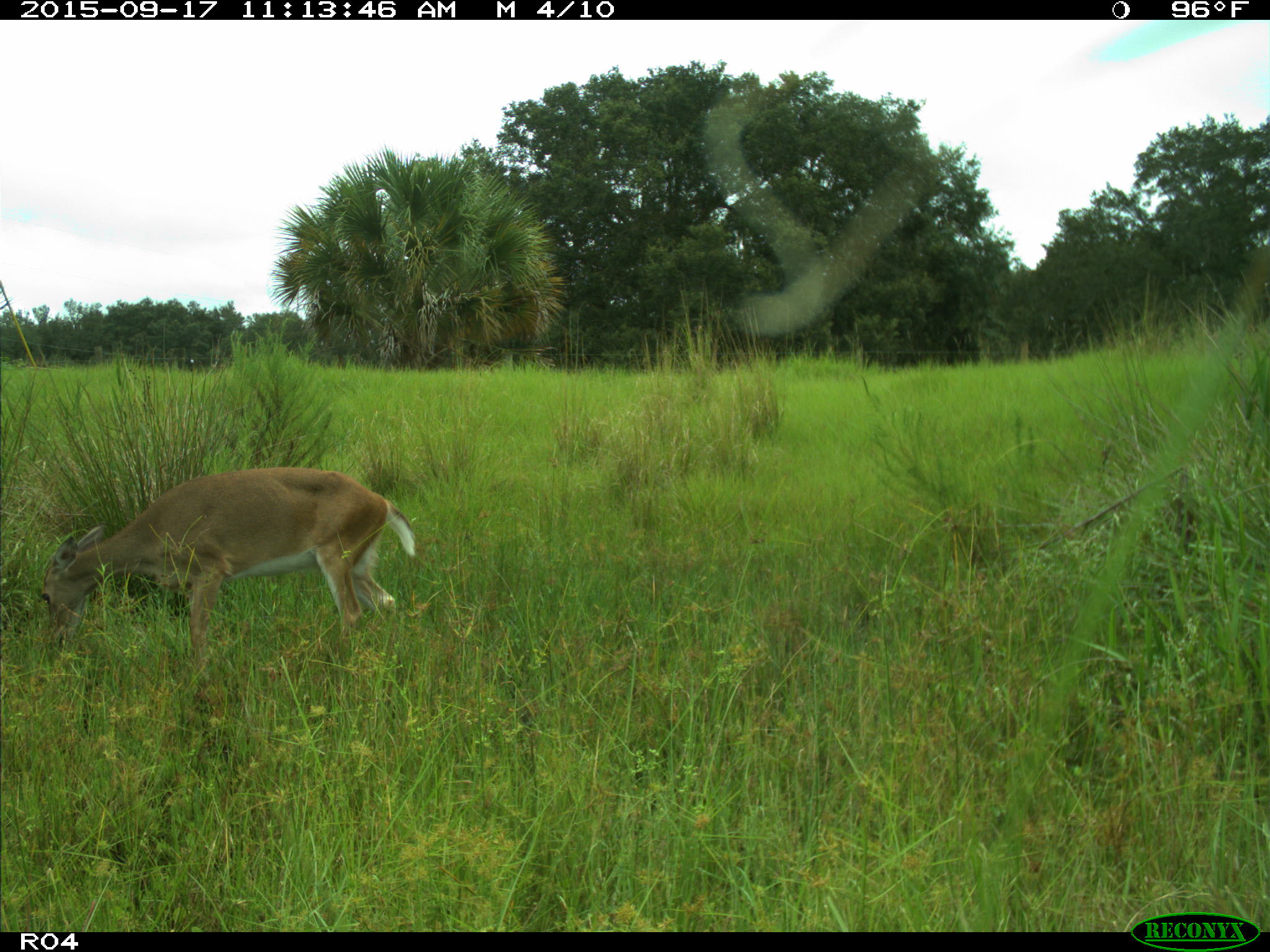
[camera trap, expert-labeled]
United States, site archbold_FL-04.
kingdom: Animalia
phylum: Chordata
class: Mammalia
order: Artiodactyla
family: Cervidae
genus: Odocoileus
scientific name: Odocoileus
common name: deer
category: unidentified deer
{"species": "unidentified deer (deer) (Odocoileus)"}